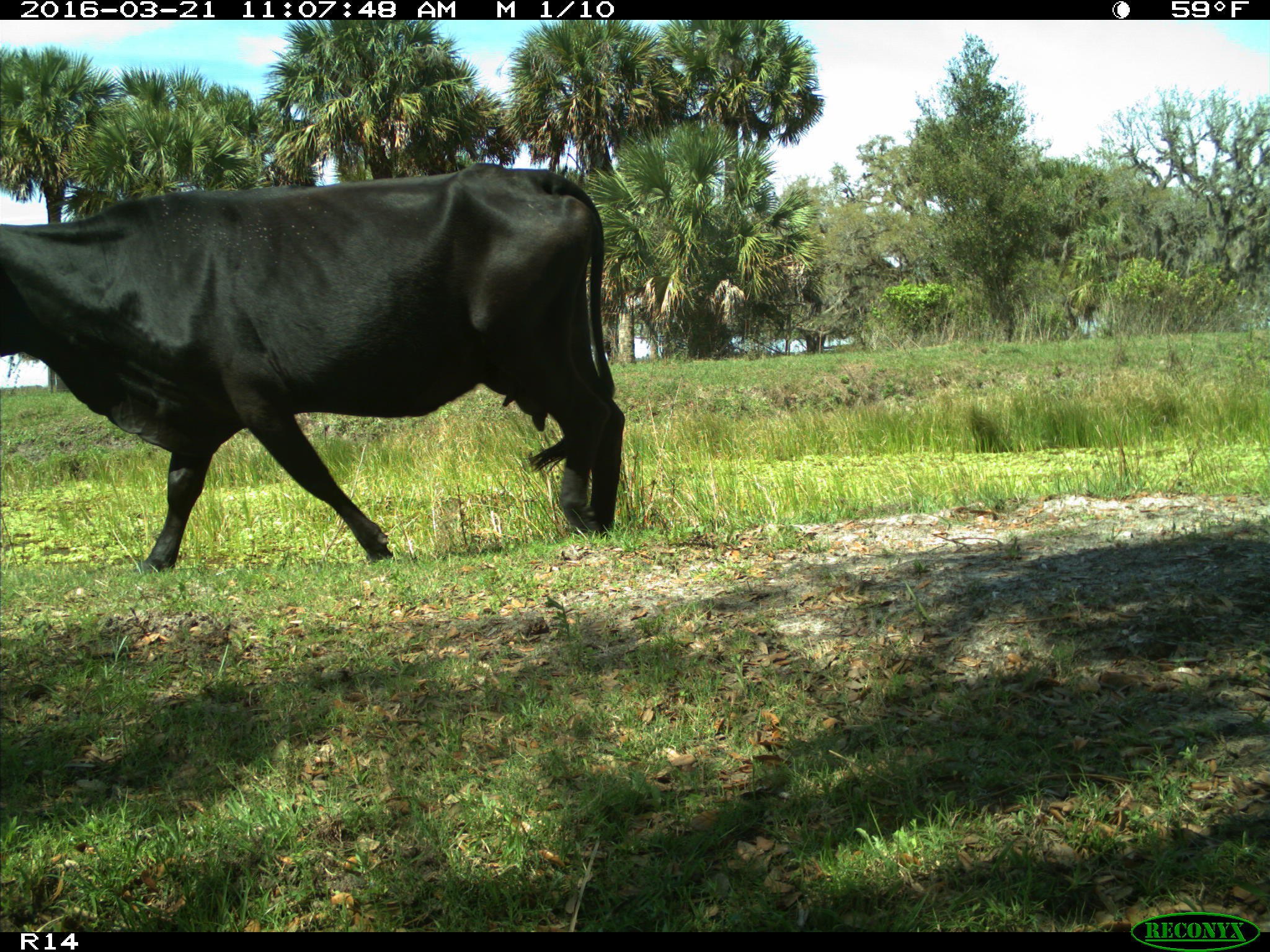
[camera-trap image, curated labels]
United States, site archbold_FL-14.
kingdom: Animalia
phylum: Chordata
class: Mammalia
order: Artiodactyla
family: Bovidae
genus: Bos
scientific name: Bos taurus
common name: domestic cow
Bos taurus (domestic cow).